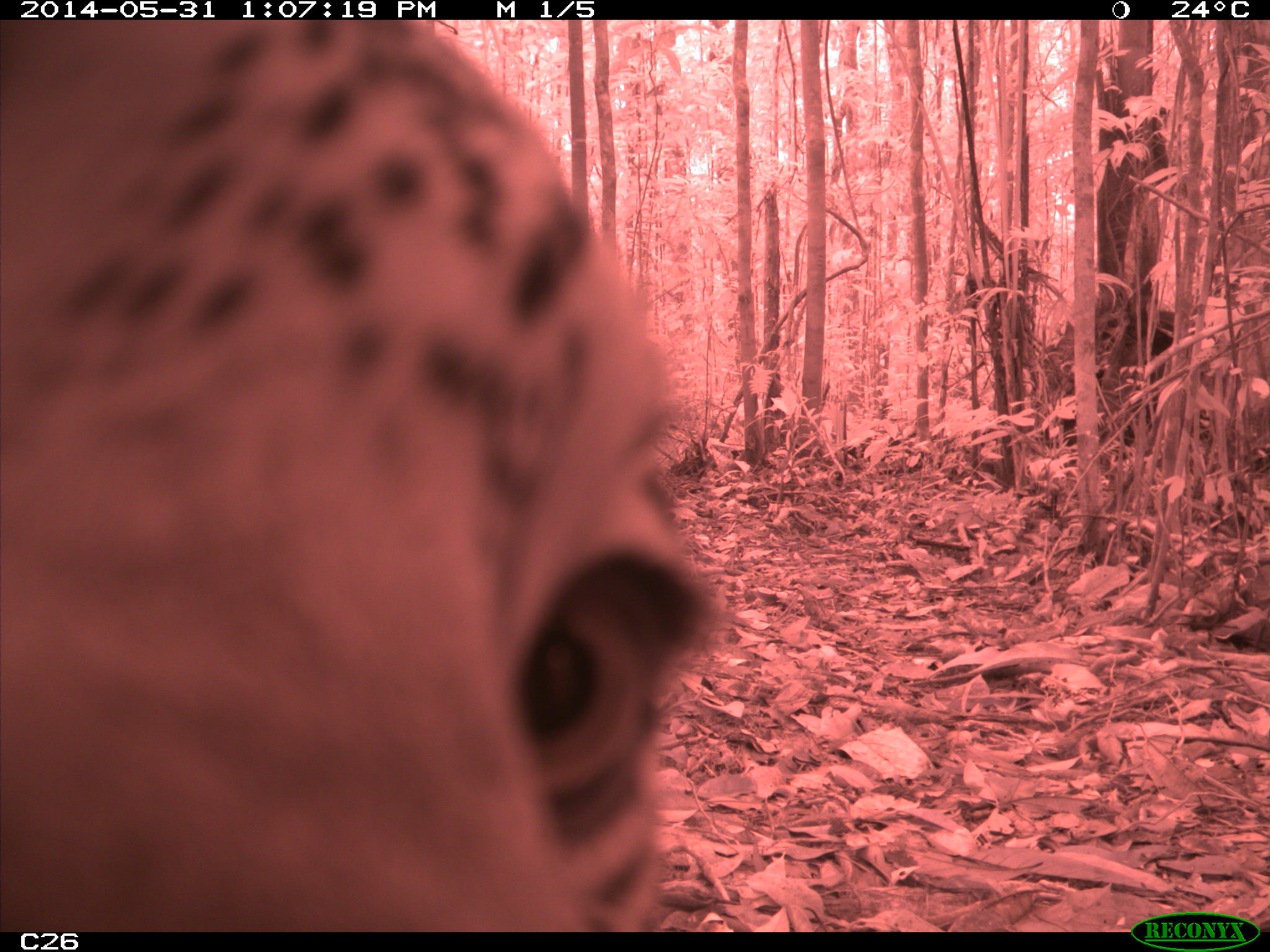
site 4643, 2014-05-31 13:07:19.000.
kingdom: Animalia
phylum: Chordata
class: Mammalia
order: Carnivora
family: Felidae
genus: Panthera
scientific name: Panthera onca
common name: jaguar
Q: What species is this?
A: Panthera onca (jaguar).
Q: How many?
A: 1.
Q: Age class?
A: Adult.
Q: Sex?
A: Male.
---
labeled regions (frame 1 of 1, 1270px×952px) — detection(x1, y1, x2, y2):
panthera onca: detection(0, 21, 721, 932)